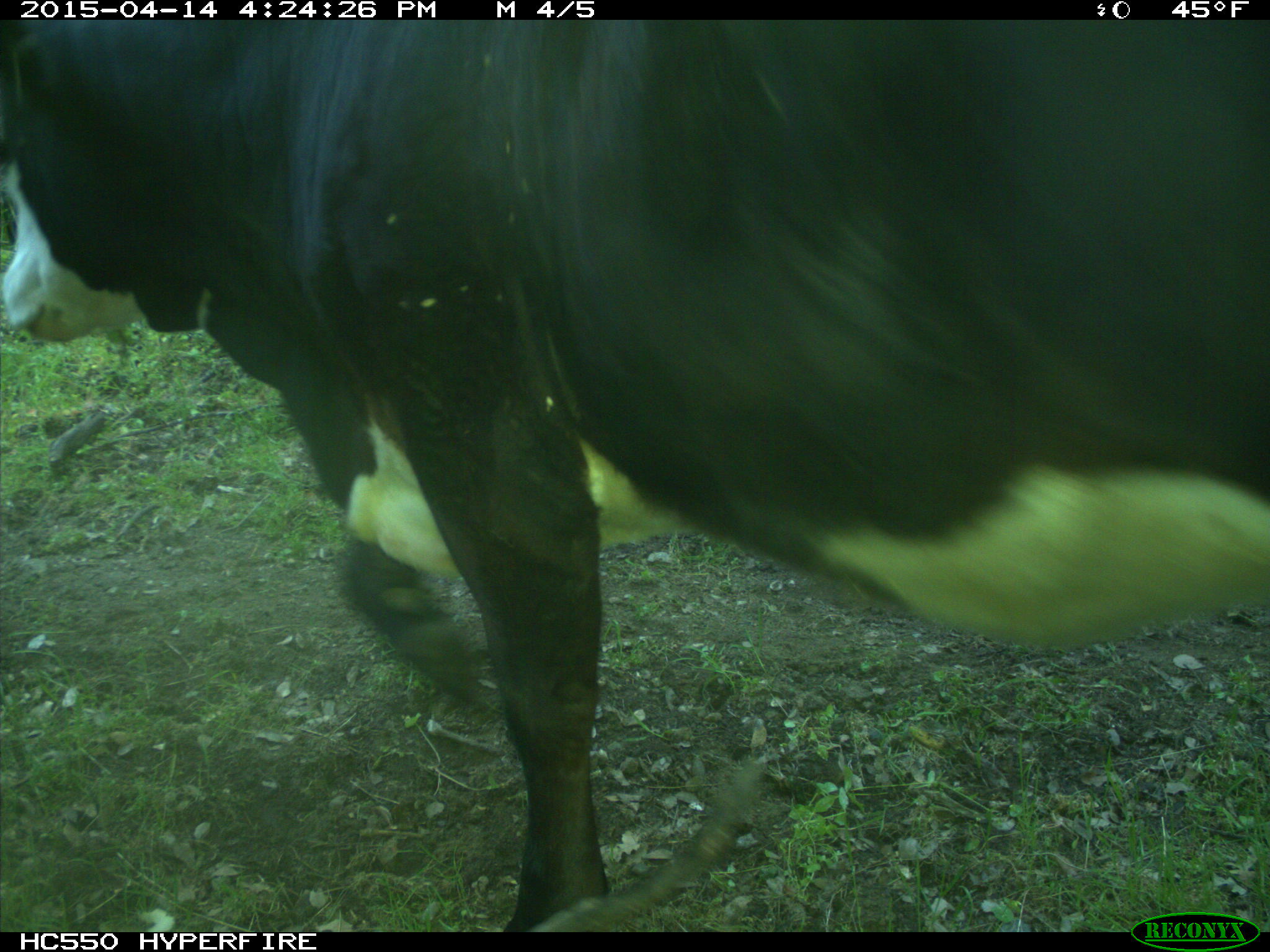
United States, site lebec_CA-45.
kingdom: Animalia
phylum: Chordata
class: Mammalia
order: Artiodactyla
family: Bovidae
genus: Bos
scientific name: Bos taurus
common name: domestic cow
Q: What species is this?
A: Bos taurus (domestic cow).